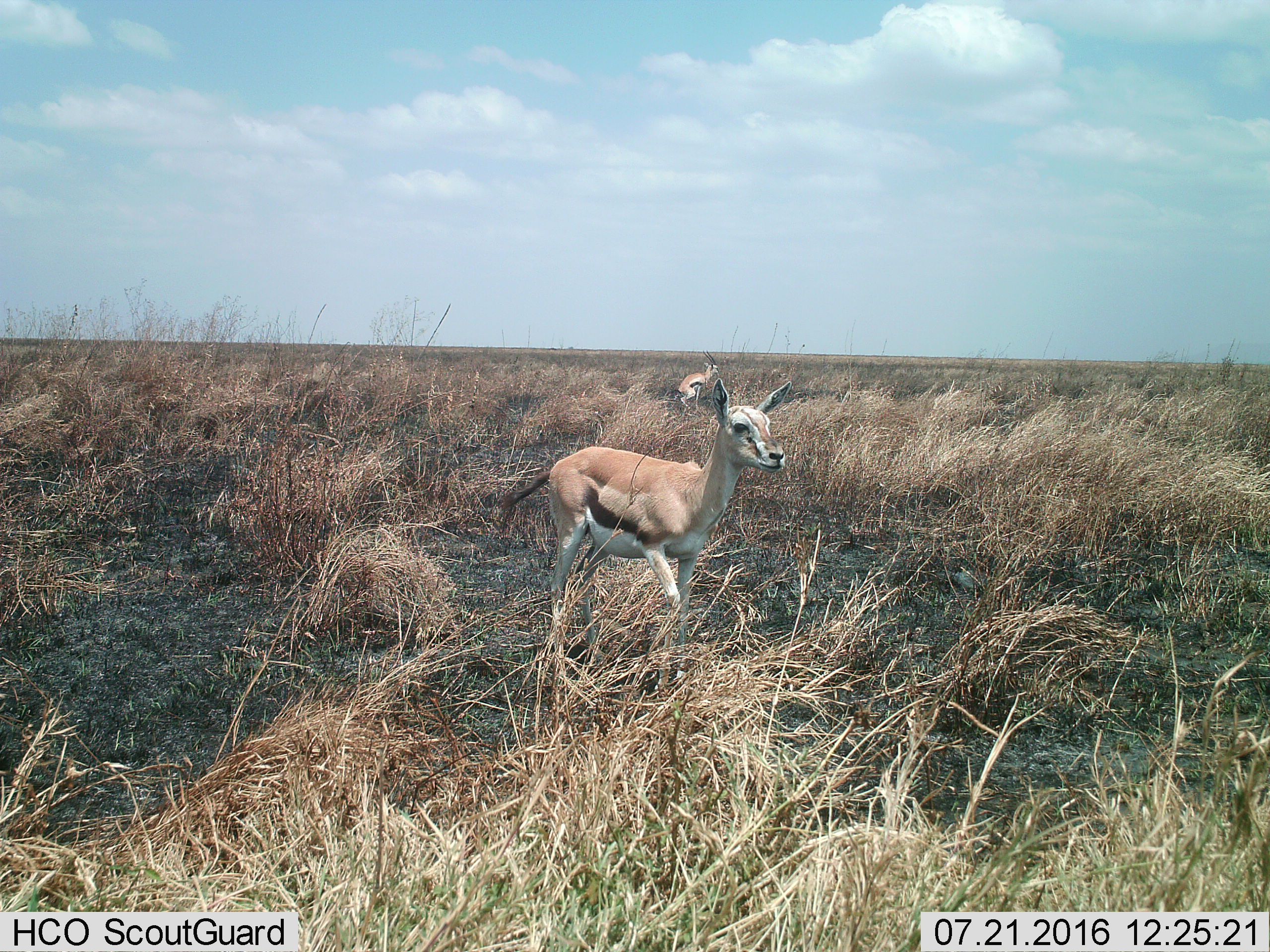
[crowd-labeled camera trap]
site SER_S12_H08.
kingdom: Animalia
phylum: Chordata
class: Mammalia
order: Artiodactyla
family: Bovidae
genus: Eudorcas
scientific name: Eudorcas thomsonii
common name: thomson's gazelle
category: gazellethomsons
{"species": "gazellethomsons (thomson's gazelle) (Eudorcas thomsonii)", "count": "2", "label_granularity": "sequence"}